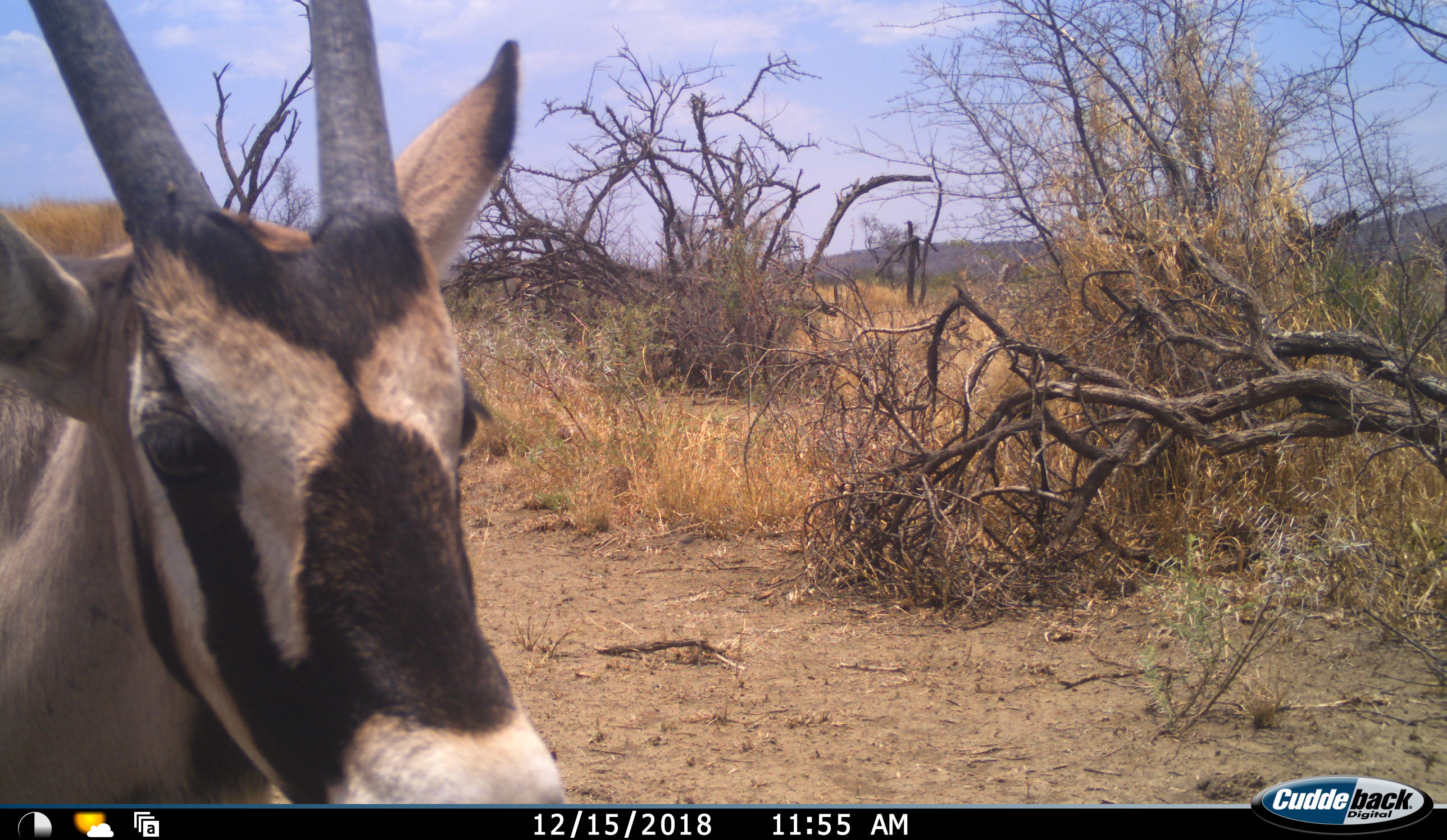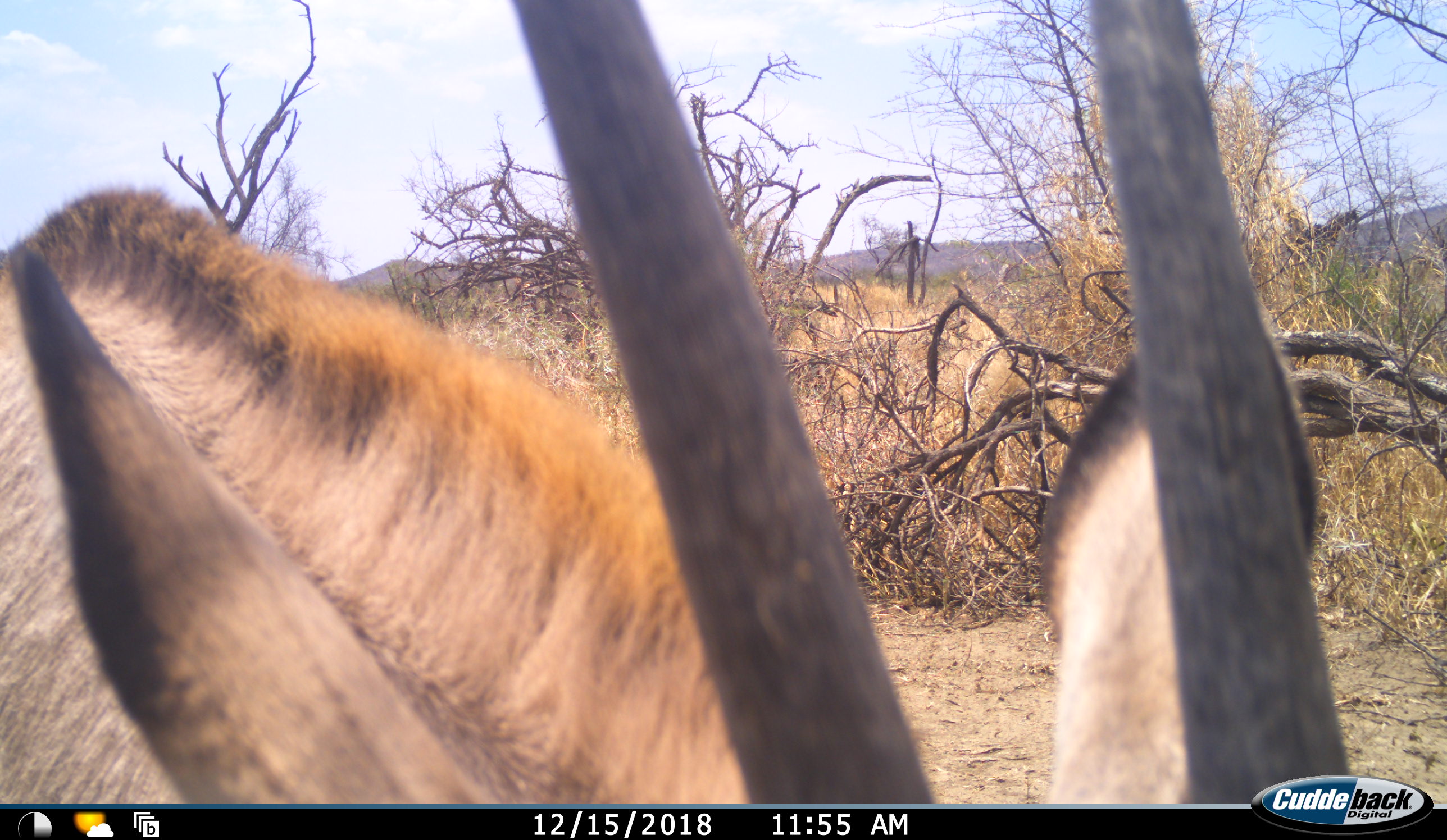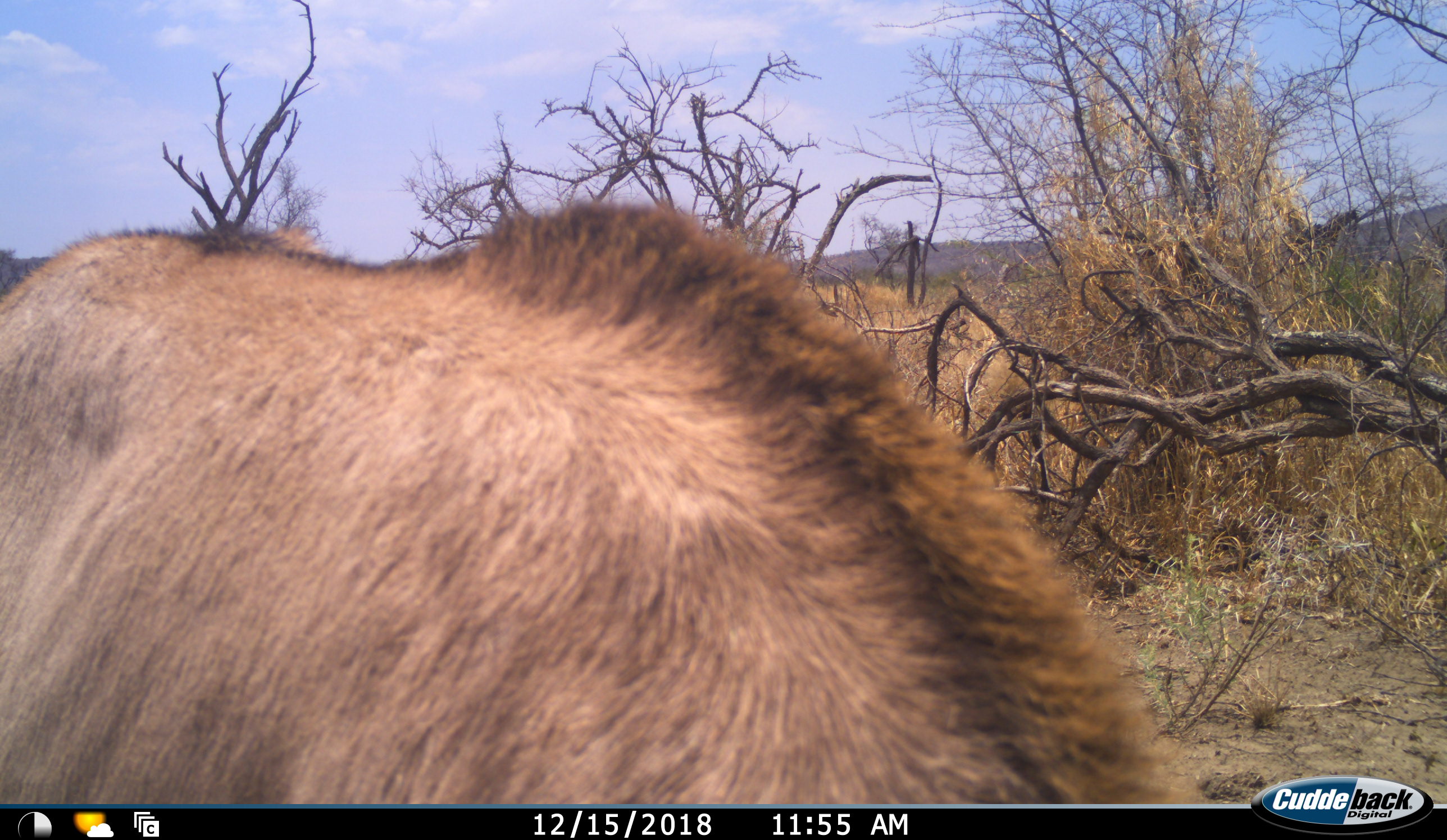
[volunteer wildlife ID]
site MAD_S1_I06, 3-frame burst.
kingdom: Animalia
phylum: Chordata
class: Mammalia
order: Artiodactyla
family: Bovidae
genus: Oryx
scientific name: Oryx gazella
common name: gemsbok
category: oryx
Oryx (gemsbok) (Oryx gazella), count 1. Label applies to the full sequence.